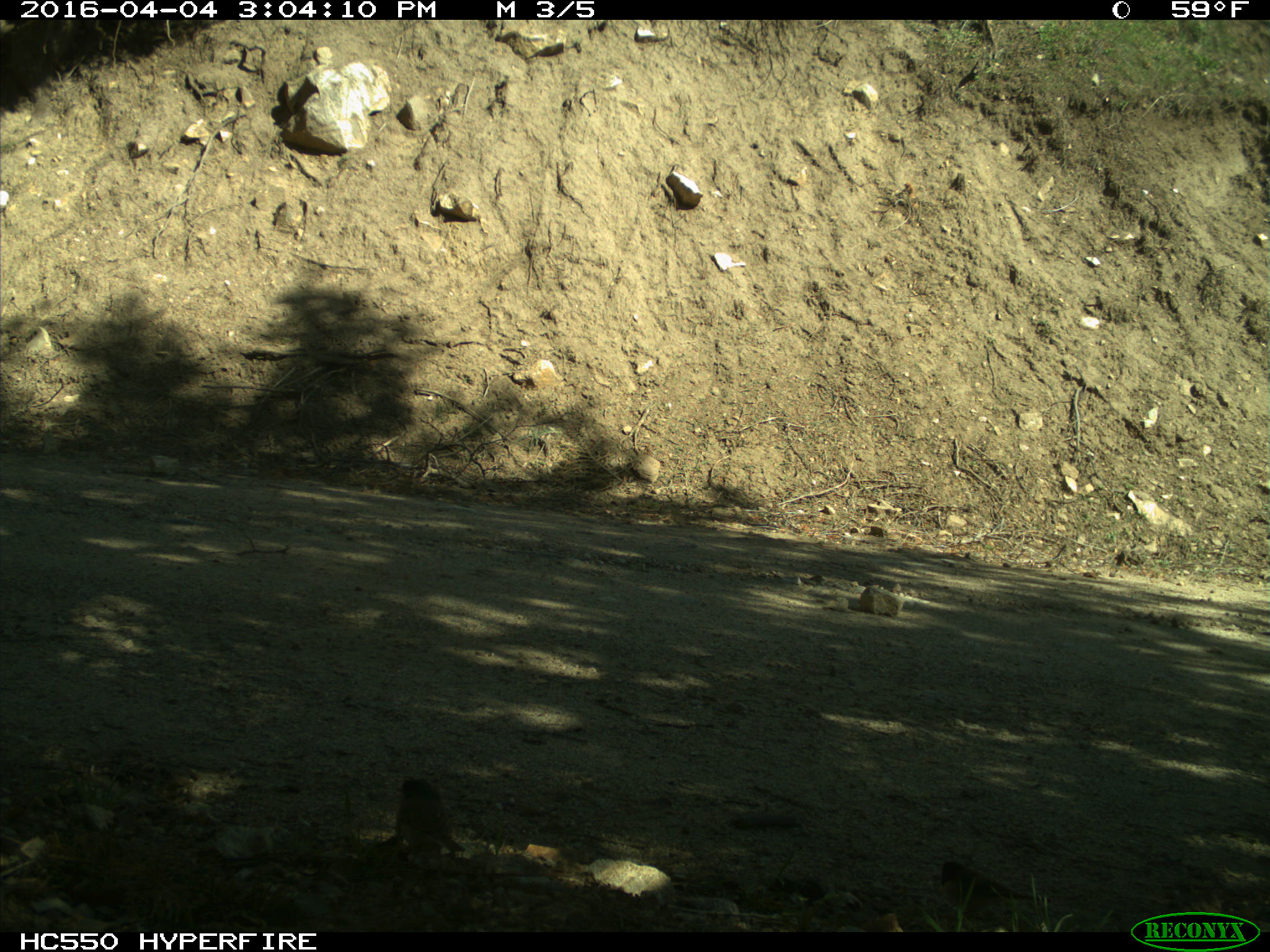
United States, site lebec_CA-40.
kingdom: Animalia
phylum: Chordata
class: Aves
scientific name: Aves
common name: birds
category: unidentified bird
Unidentified bird (birds) (Aves).